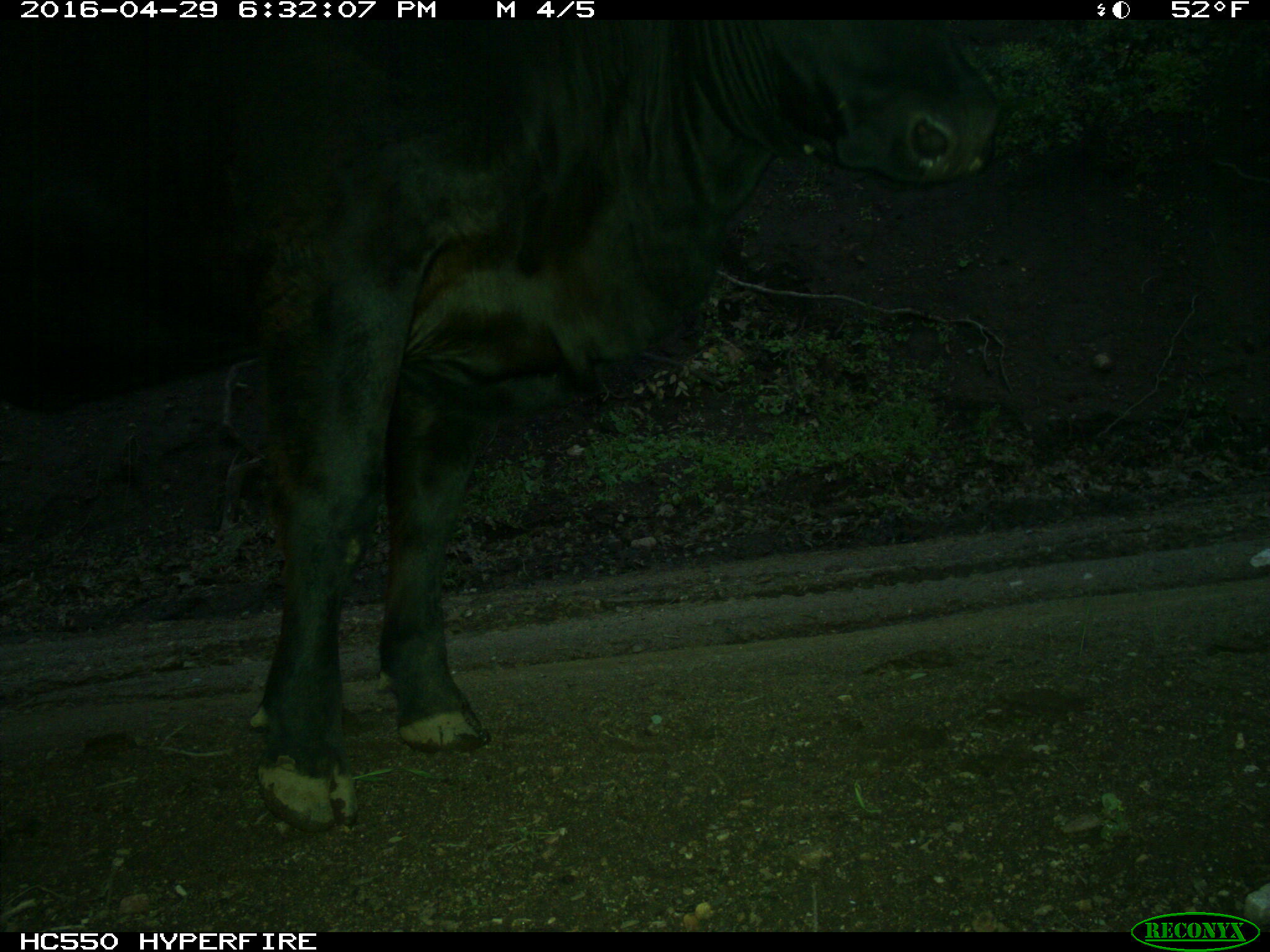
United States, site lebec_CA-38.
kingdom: Animalia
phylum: Chordata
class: Mammalia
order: Artiodactyla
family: Bovidae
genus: Bos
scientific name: Bos taurus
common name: domestic cow